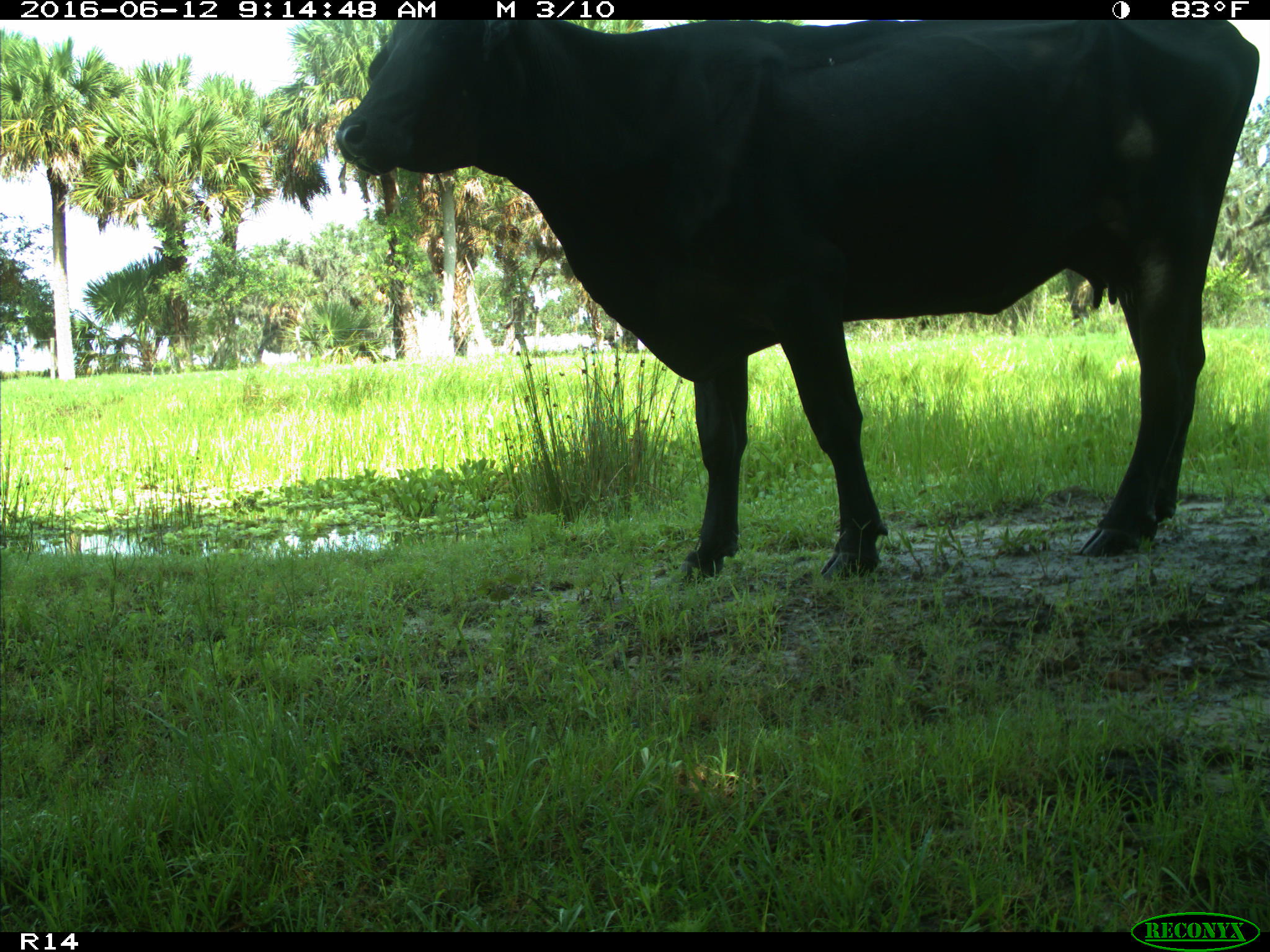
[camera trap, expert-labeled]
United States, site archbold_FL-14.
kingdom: Animalia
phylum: Chordata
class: Mammalia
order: Artiodactyla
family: Bovidae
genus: Bos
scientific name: Bos taurus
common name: domestic cow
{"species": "Bos taurus (domestic cow)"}